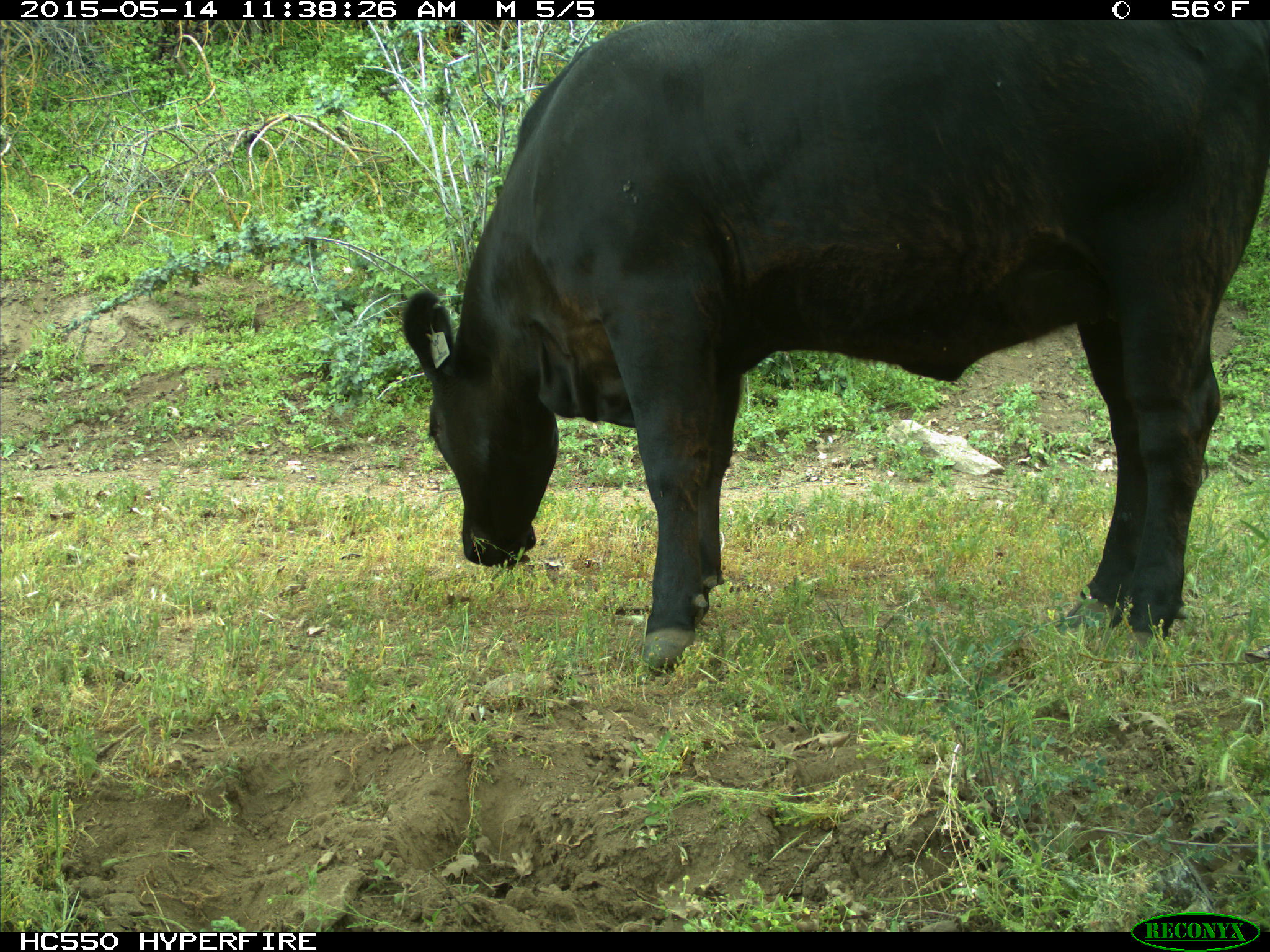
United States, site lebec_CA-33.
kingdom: Animalia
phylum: Chordata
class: Mammalia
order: Artiodactyla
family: Bovidae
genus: Bos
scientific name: Bos taurus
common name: domestic cow